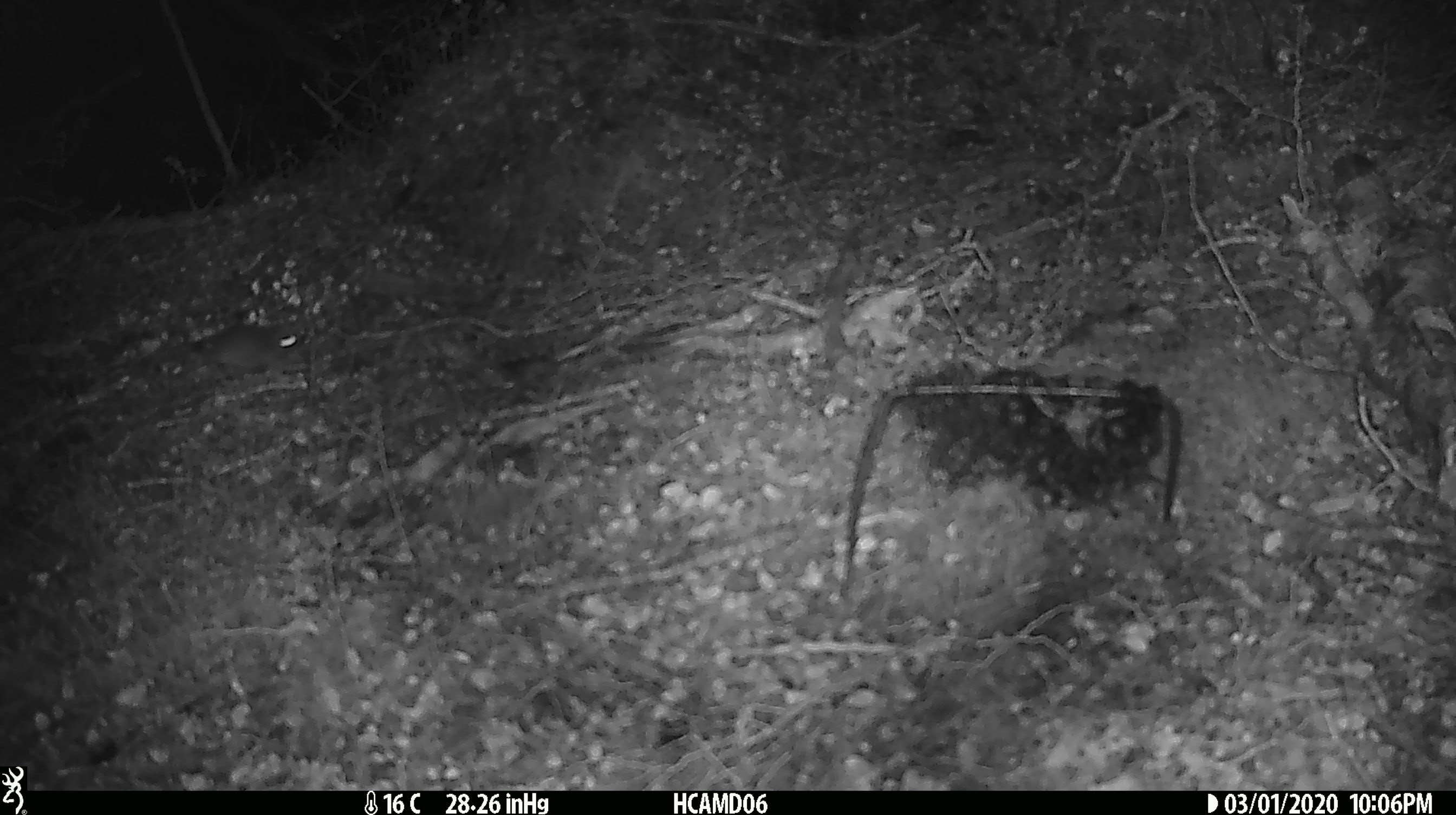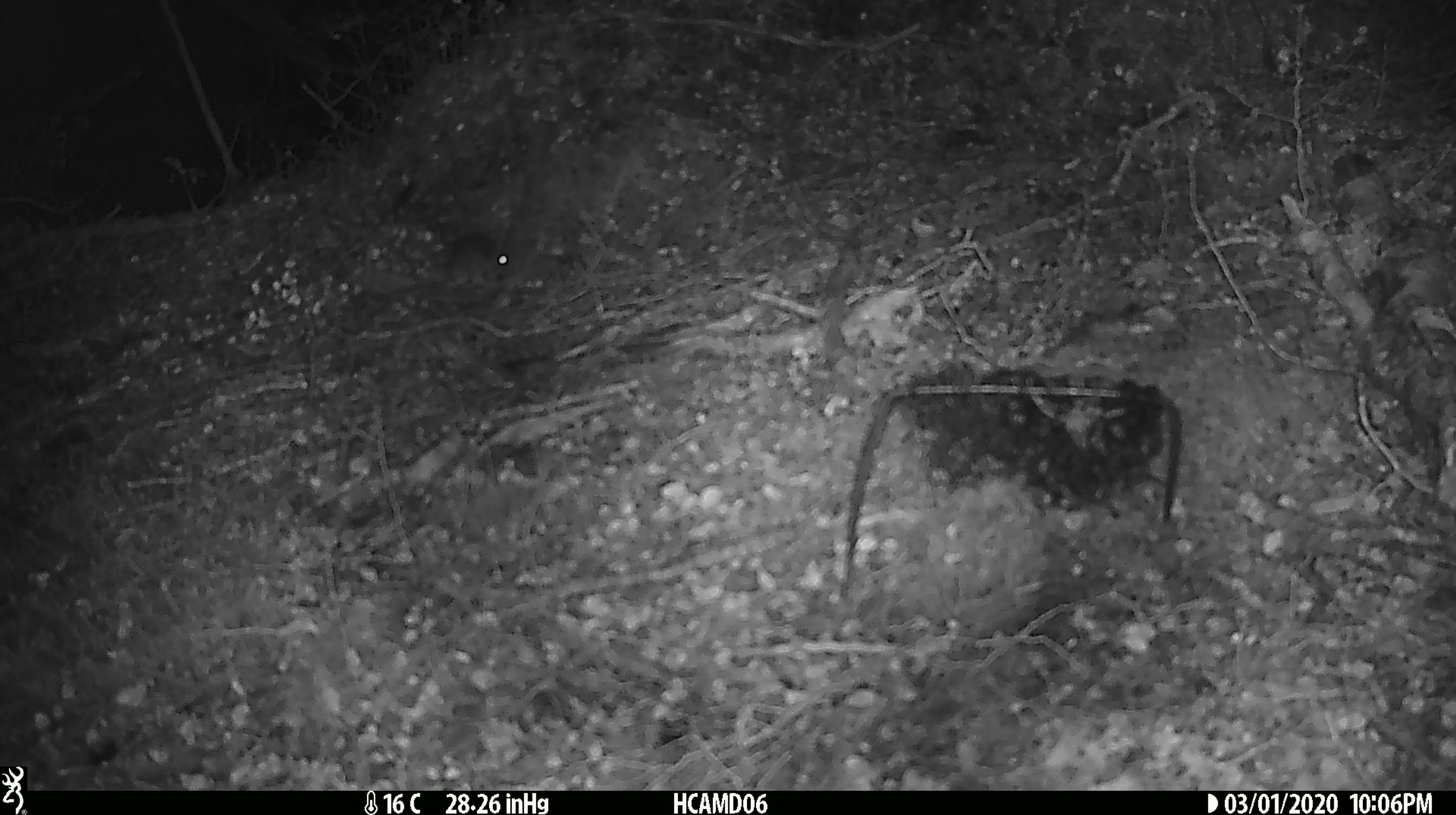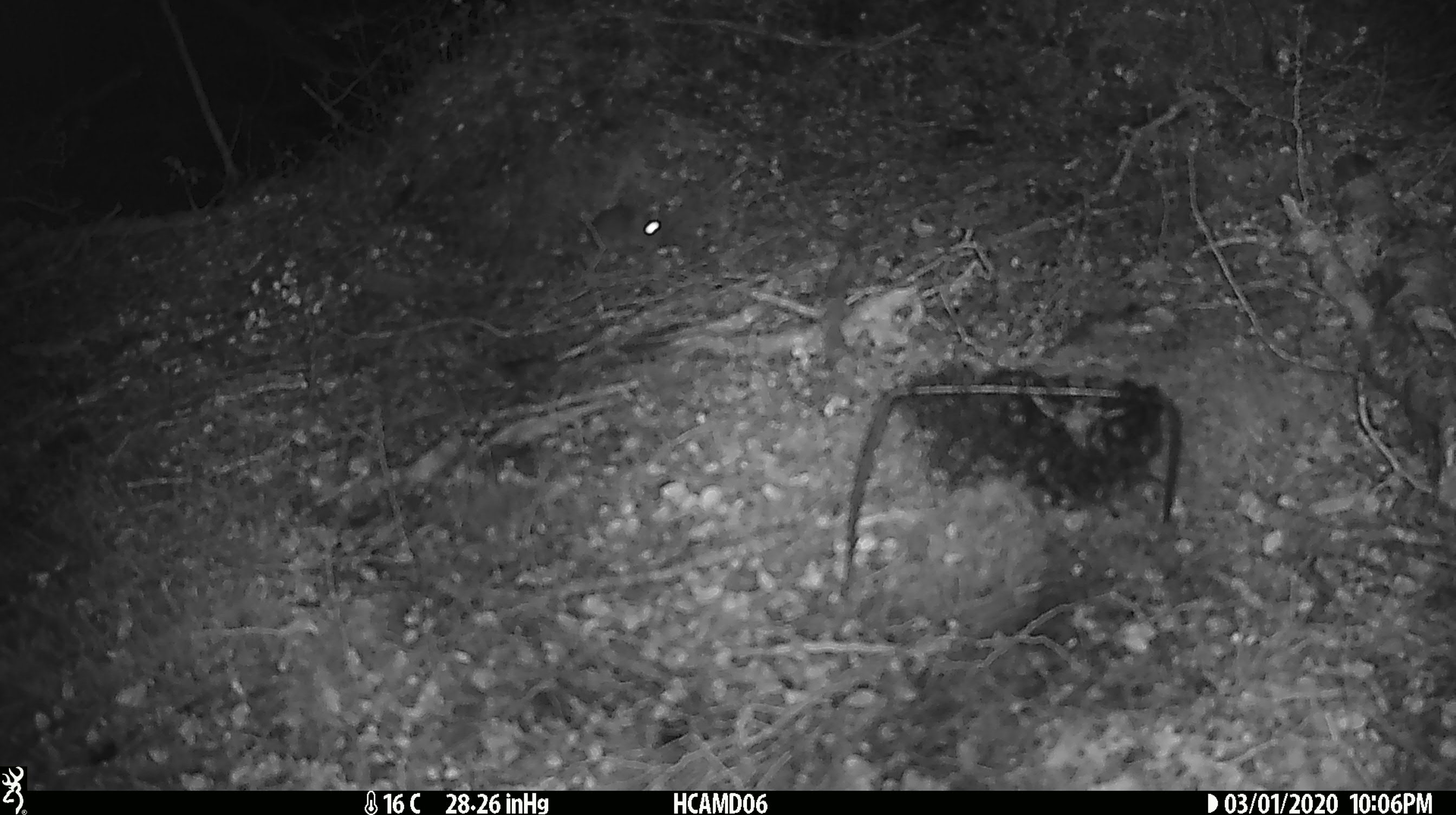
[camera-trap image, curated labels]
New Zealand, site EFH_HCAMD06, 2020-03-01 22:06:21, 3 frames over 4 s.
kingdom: Animalia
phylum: Chordata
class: Mammalia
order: Rodentia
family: Muridae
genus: Mus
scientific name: Mus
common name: mouse